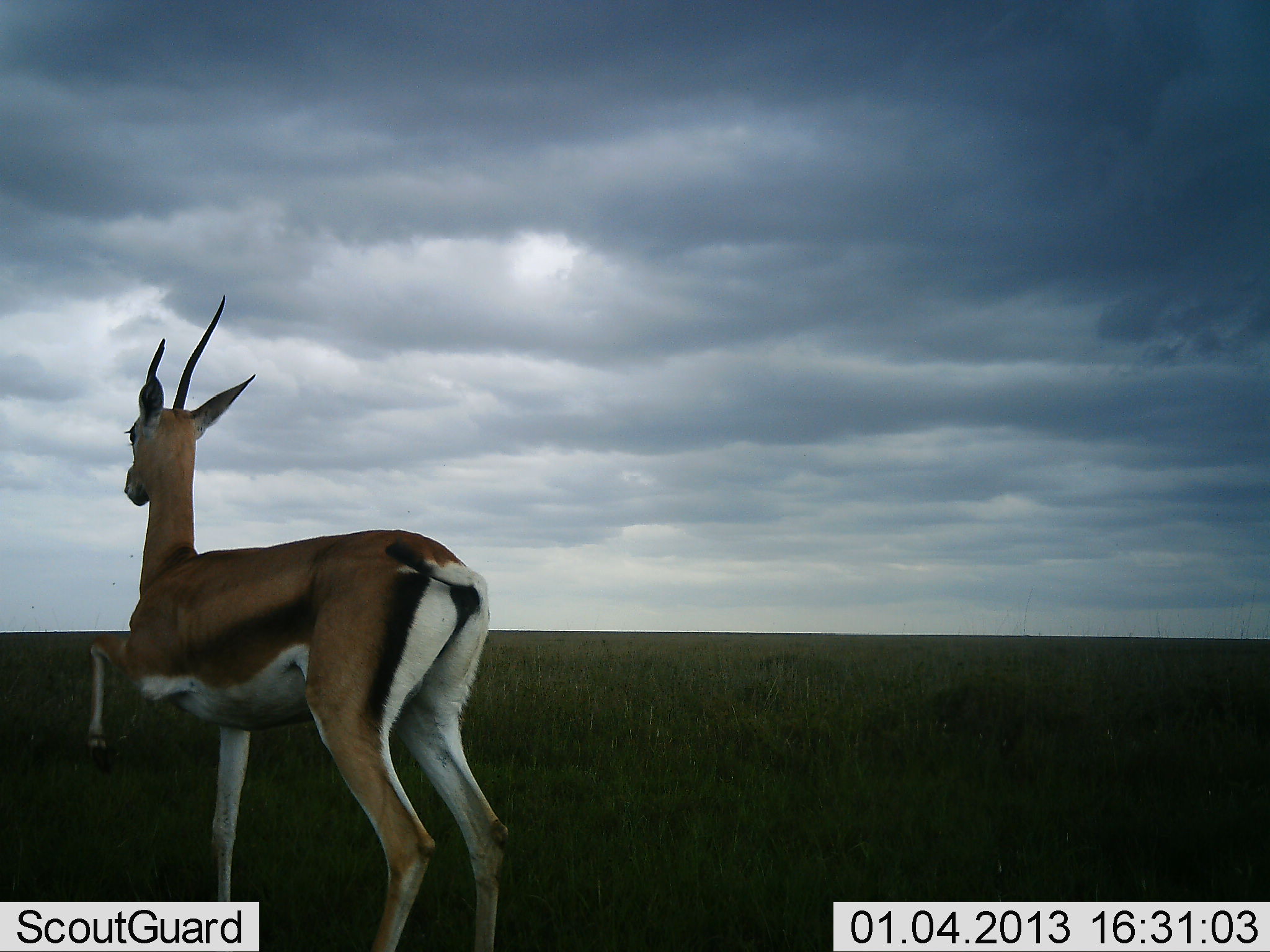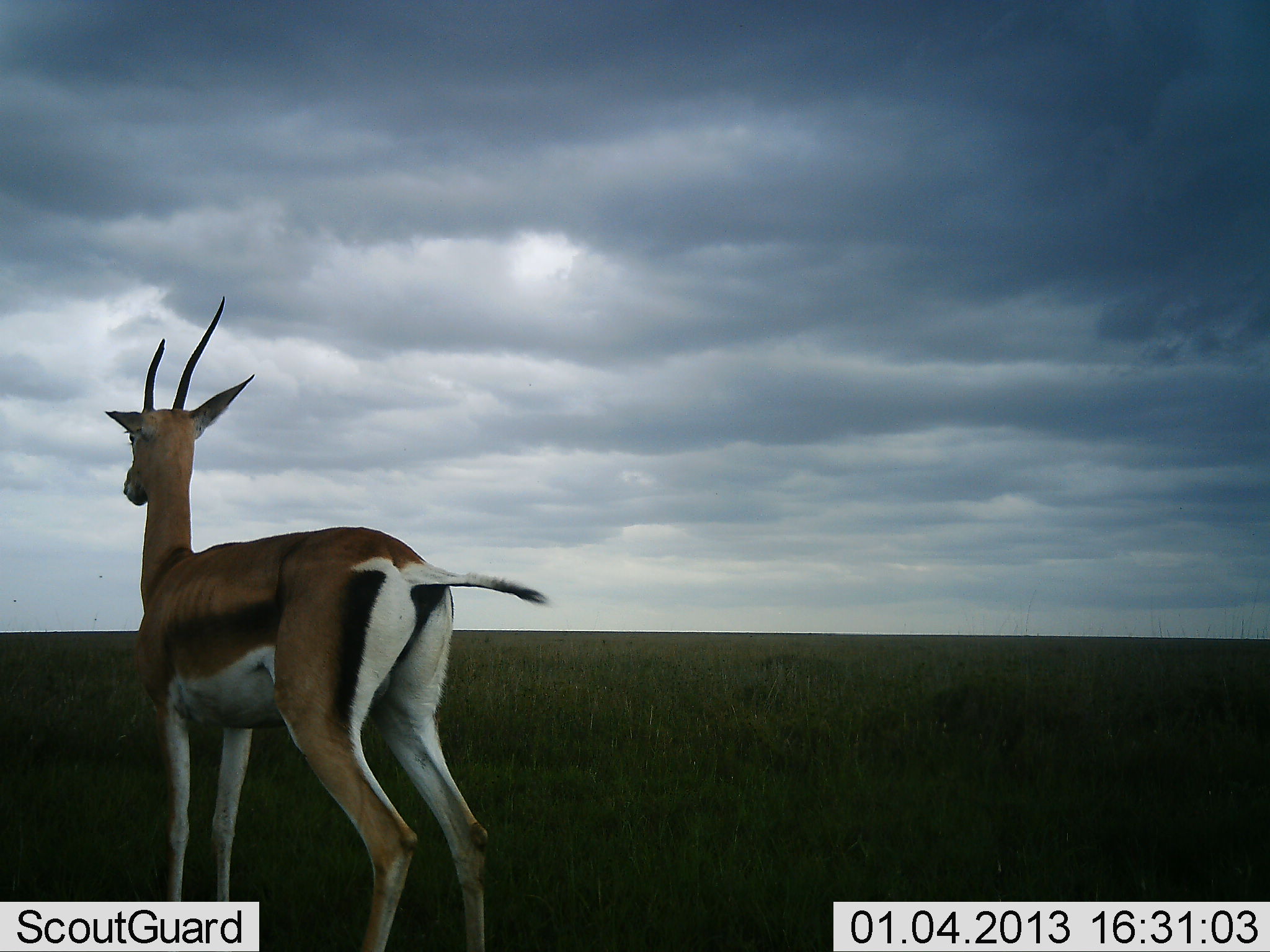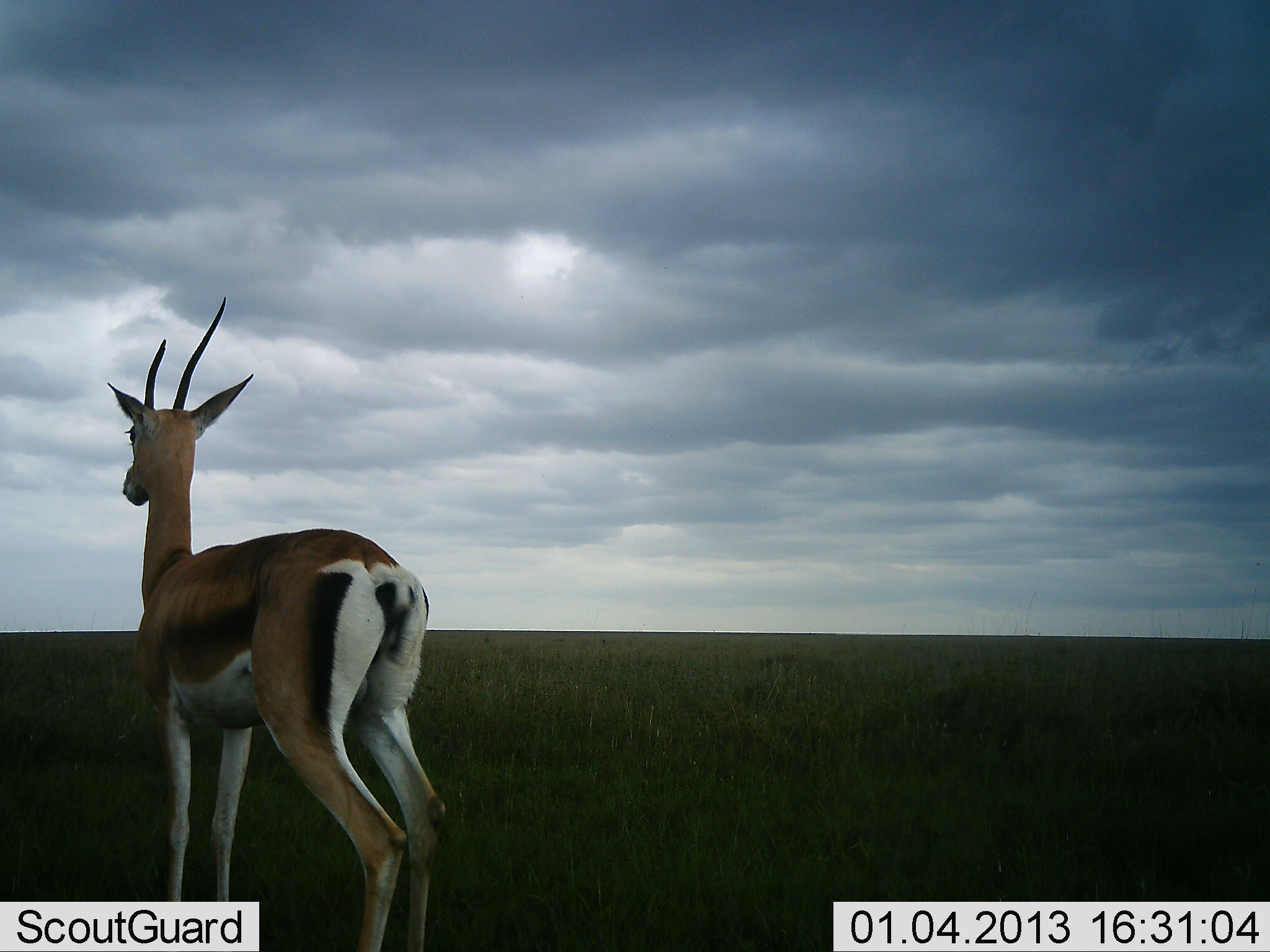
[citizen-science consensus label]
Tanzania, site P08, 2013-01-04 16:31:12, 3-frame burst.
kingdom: Animalia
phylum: Chordata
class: Mammalia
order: Artiodactyla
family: Bovidae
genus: Nanger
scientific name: Nanger granti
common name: grant's gazelle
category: gazellegrants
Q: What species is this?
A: Gazellegrants (grant's gazelle) (Nanger granti).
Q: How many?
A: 1.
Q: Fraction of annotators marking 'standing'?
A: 88%.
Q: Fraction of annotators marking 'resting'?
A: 6%.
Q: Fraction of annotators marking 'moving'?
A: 6%.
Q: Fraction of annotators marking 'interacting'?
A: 0%.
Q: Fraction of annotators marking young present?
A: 0%.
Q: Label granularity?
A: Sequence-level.